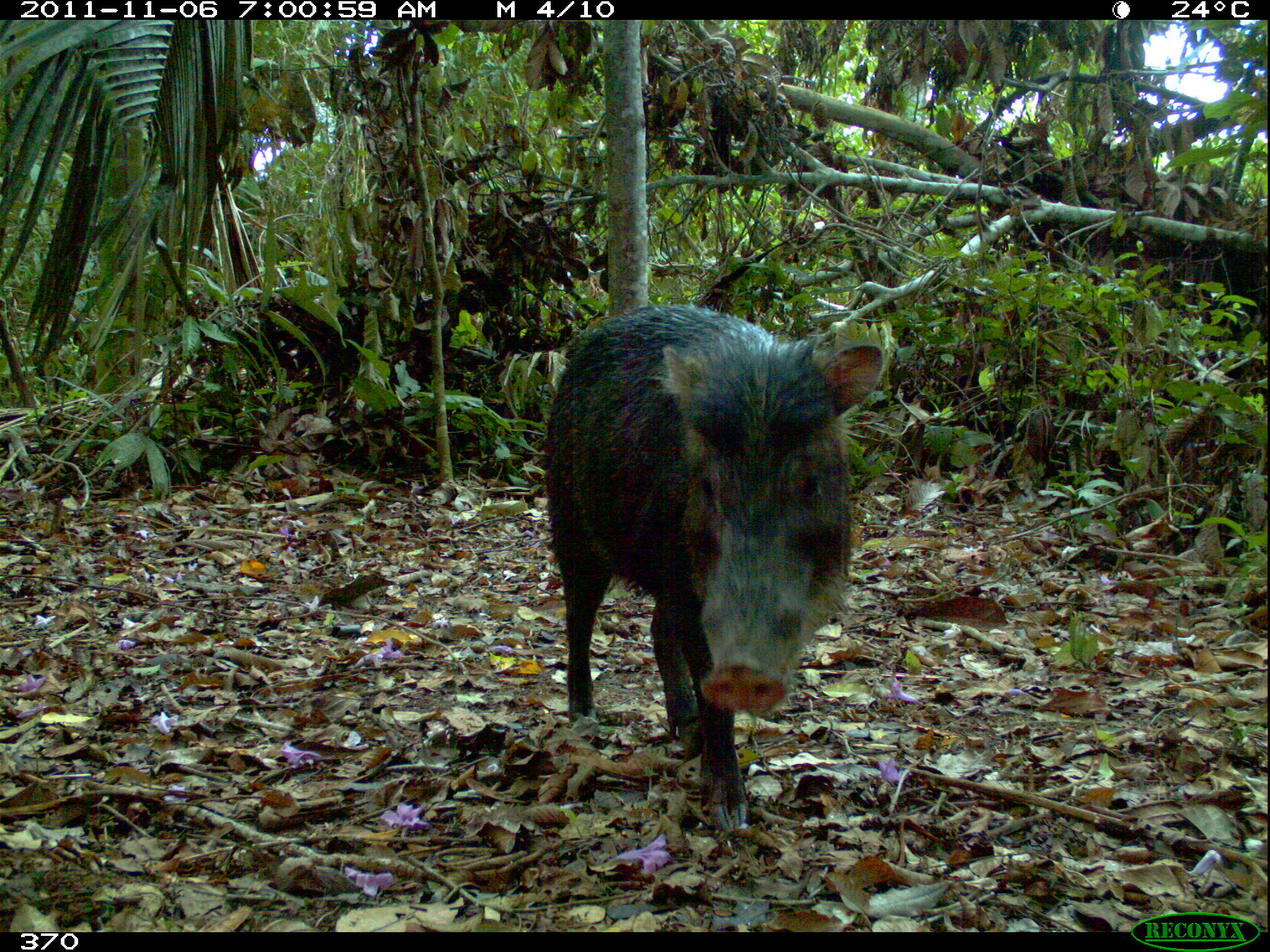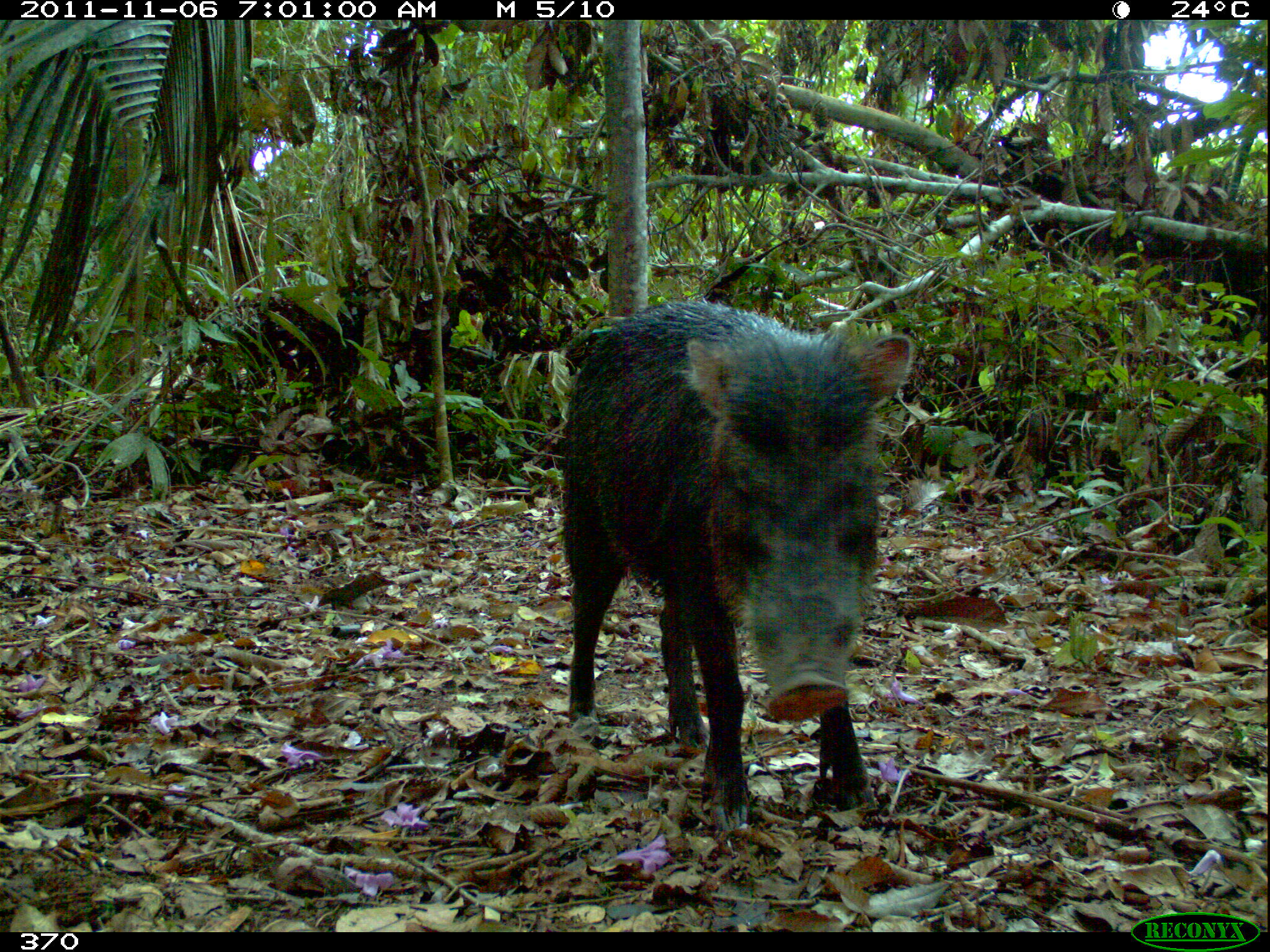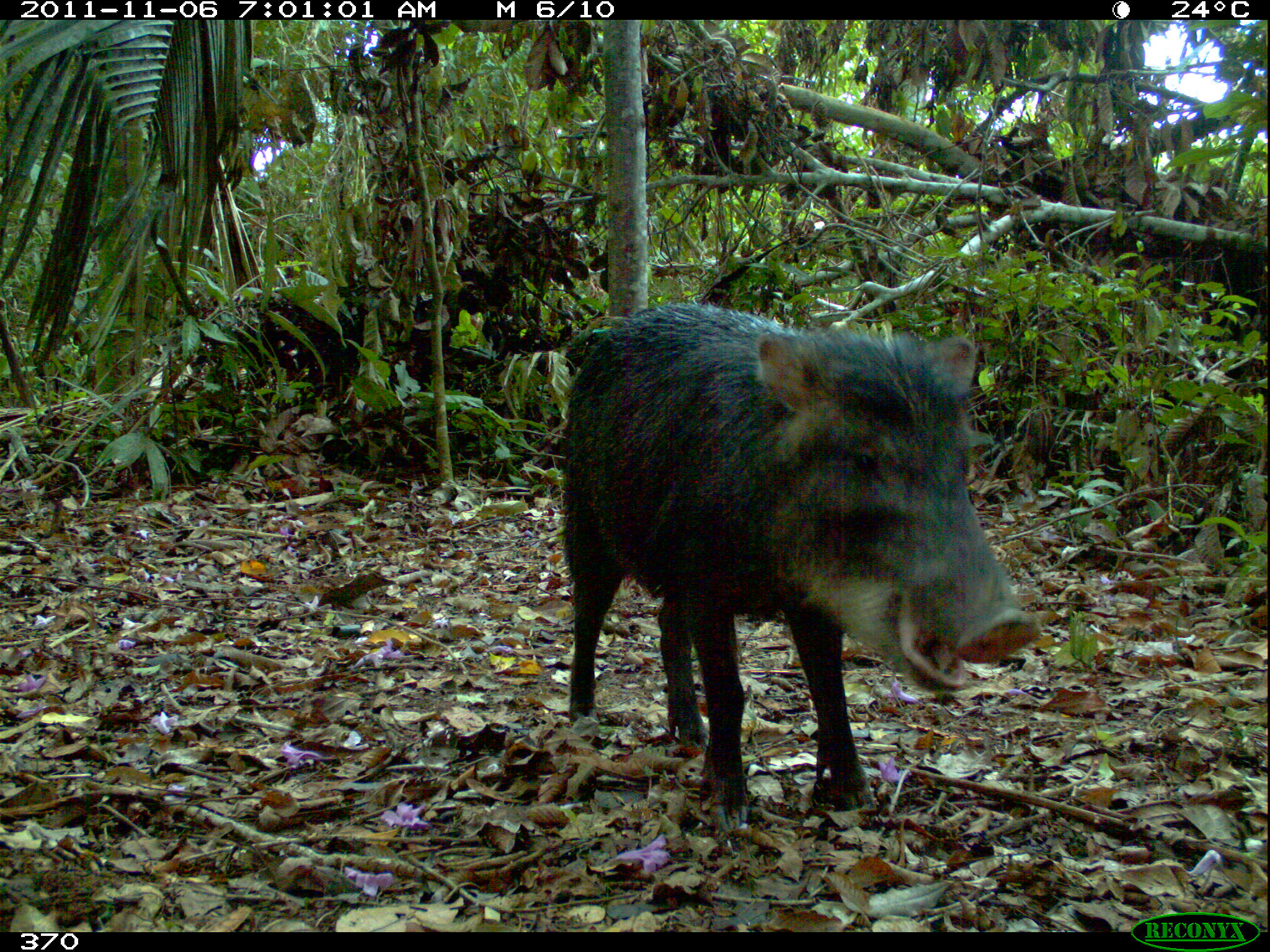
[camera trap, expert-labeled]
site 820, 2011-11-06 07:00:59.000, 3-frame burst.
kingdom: Animalia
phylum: Chordata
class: Mammalia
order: Artiodactyla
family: Tayassuidae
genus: Tayassu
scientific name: Tayassu pecari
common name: white-lipped peccary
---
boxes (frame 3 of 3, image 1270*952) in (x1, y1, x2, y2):
tayassu pecari: (557, 299, 1044, 837)